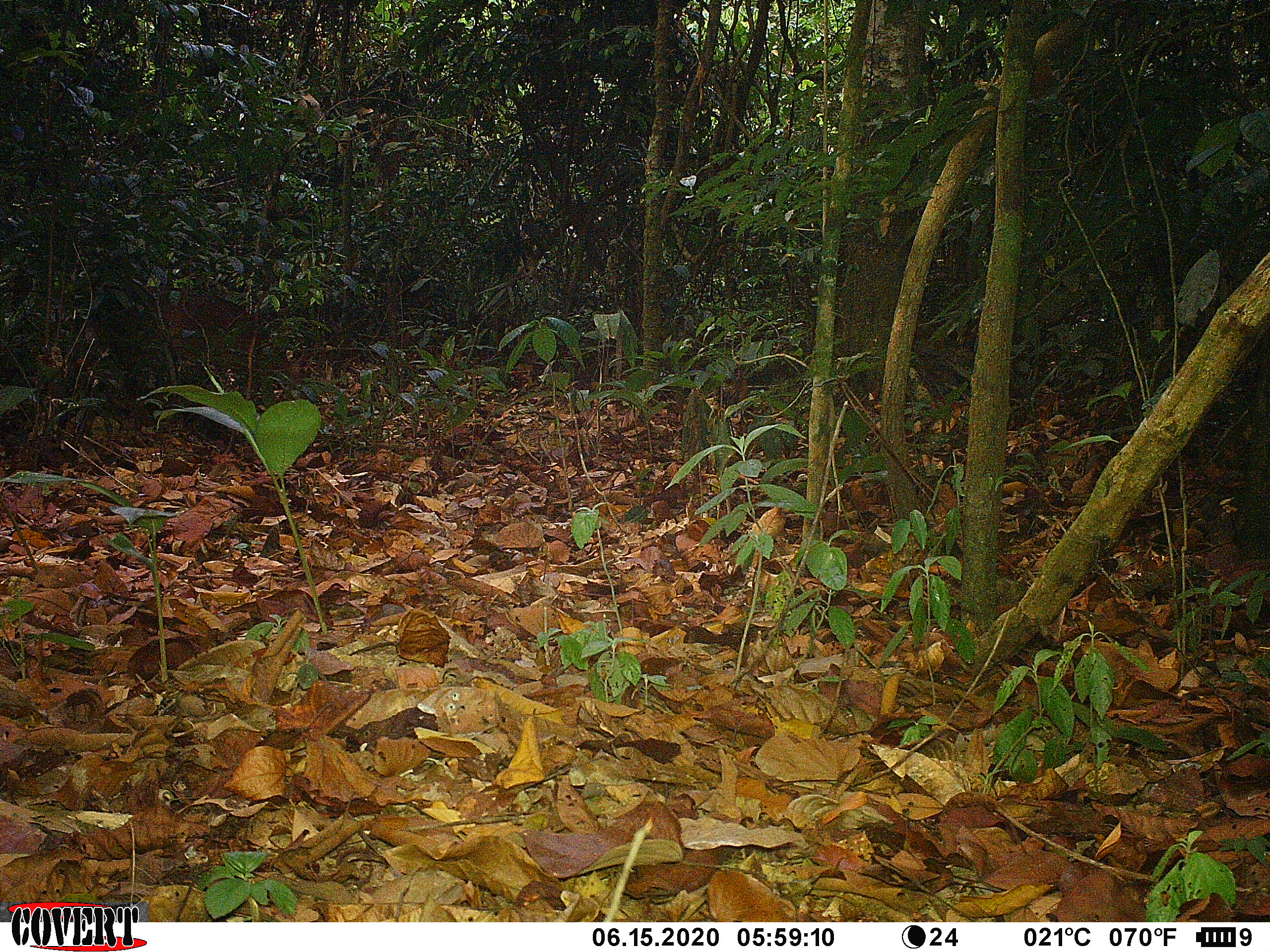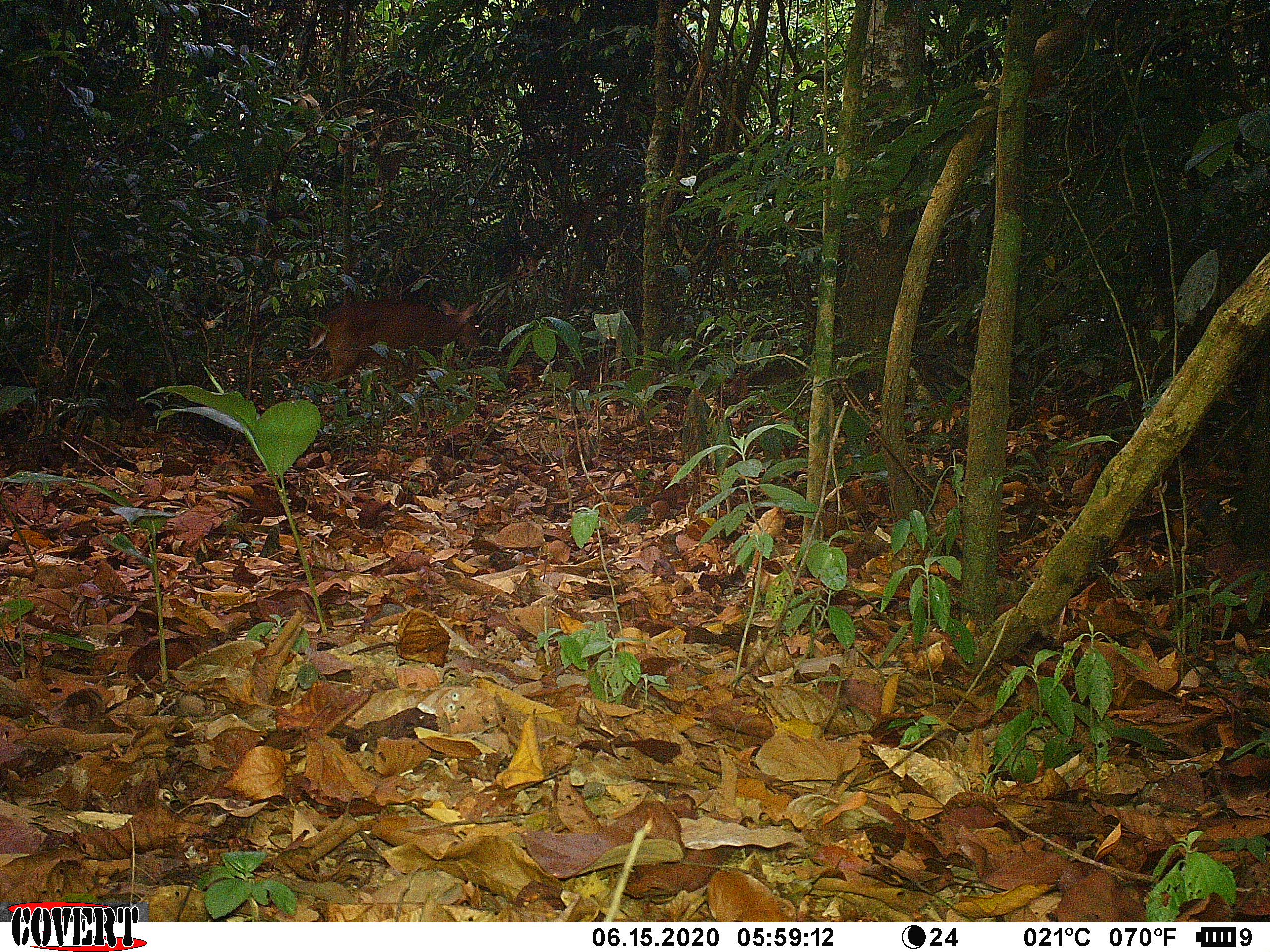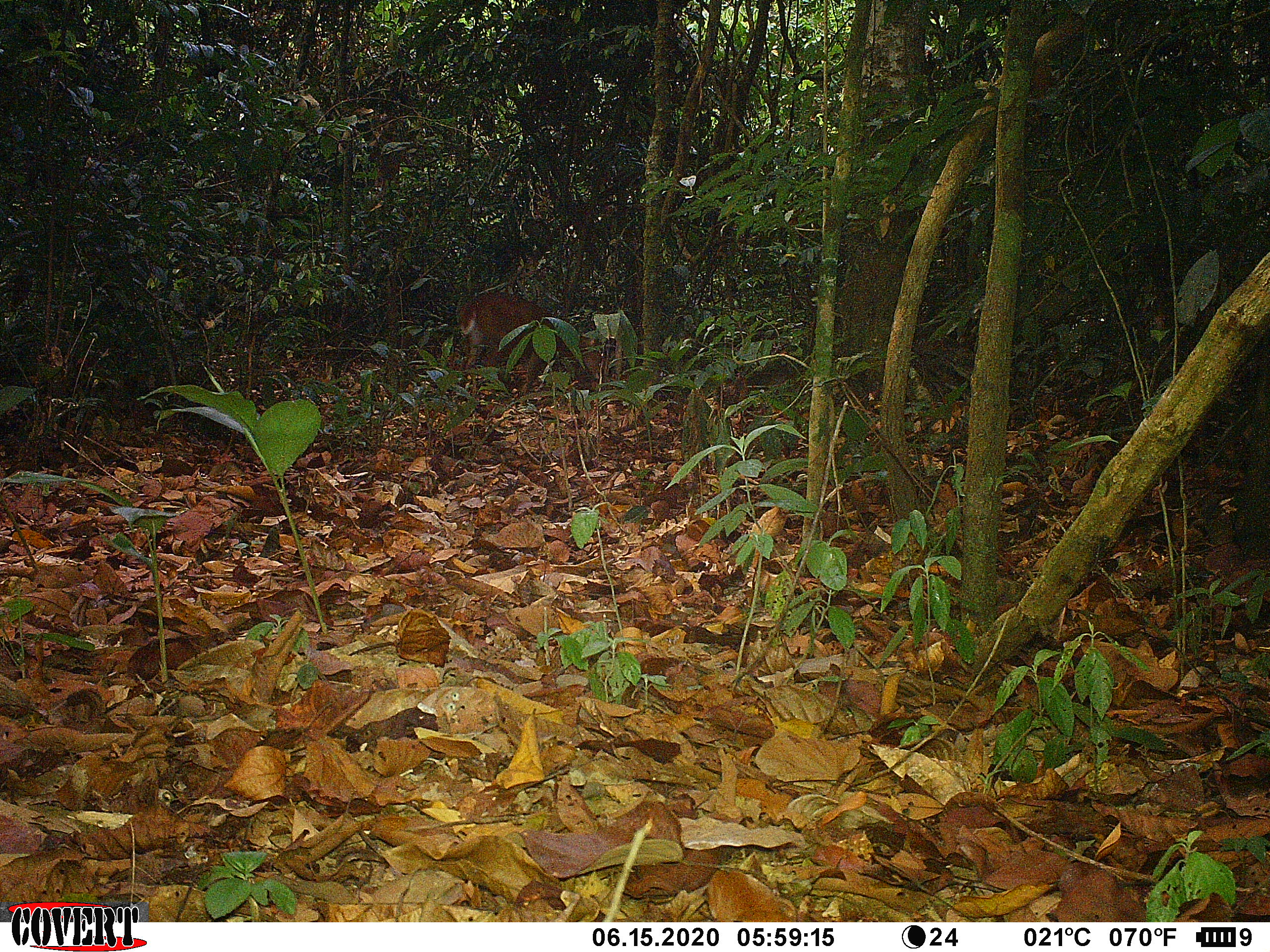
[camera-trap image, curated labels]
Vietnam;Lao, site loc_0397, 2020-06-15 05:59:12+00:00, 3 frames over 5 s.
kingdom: Animalia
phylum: Chordata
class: Mammalia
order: Artiodactyla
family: Cervidae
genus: Muntiacus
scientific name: Muntiacus vuquangensis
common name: large-antlered muntjac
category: large antlered muntjac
Large antlered muntjac (large-antlered muntjac) (Muntiacus vuquangensis). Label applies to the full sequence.